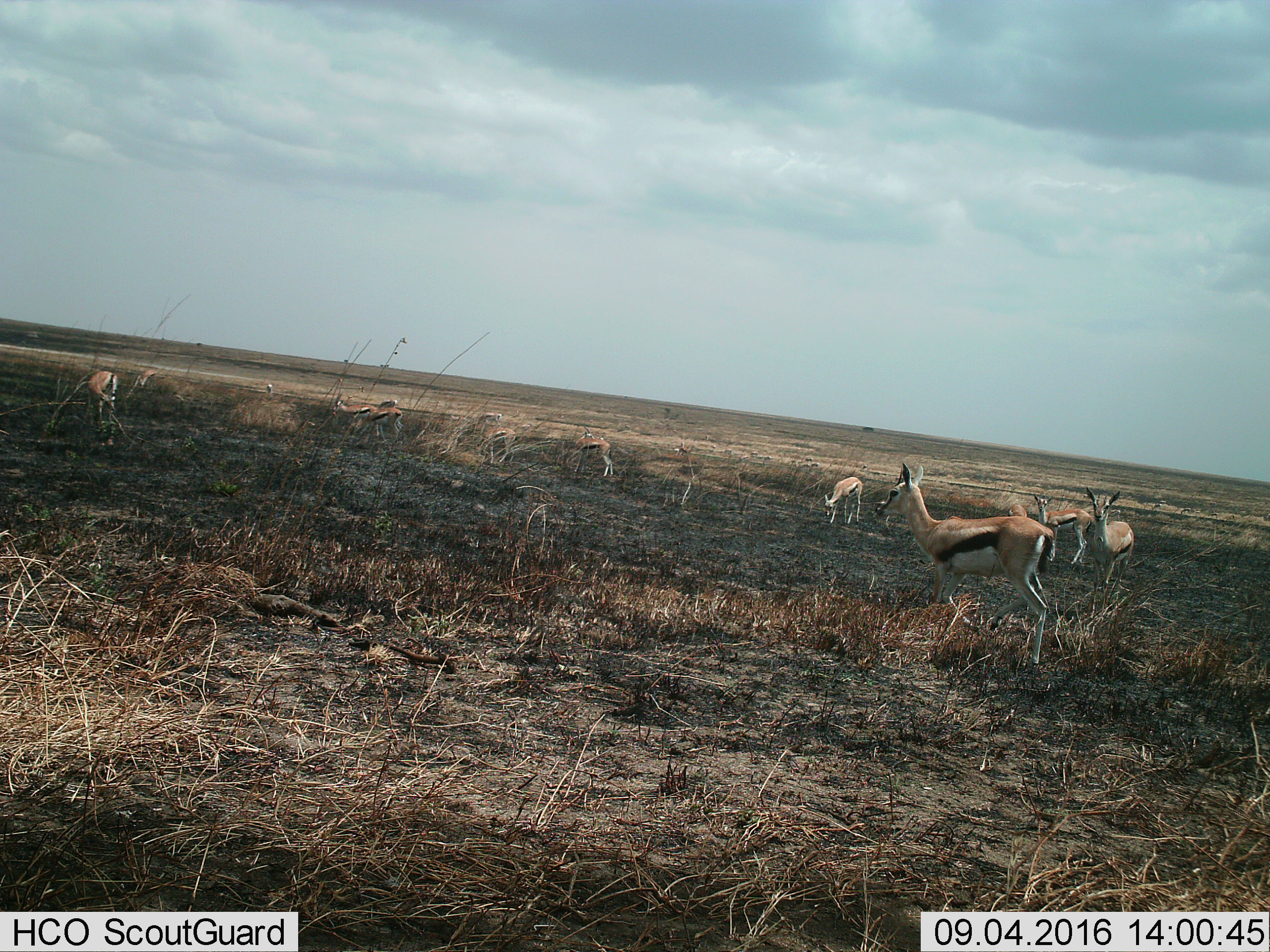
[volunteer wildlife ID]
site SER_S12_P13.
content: unidentified animal